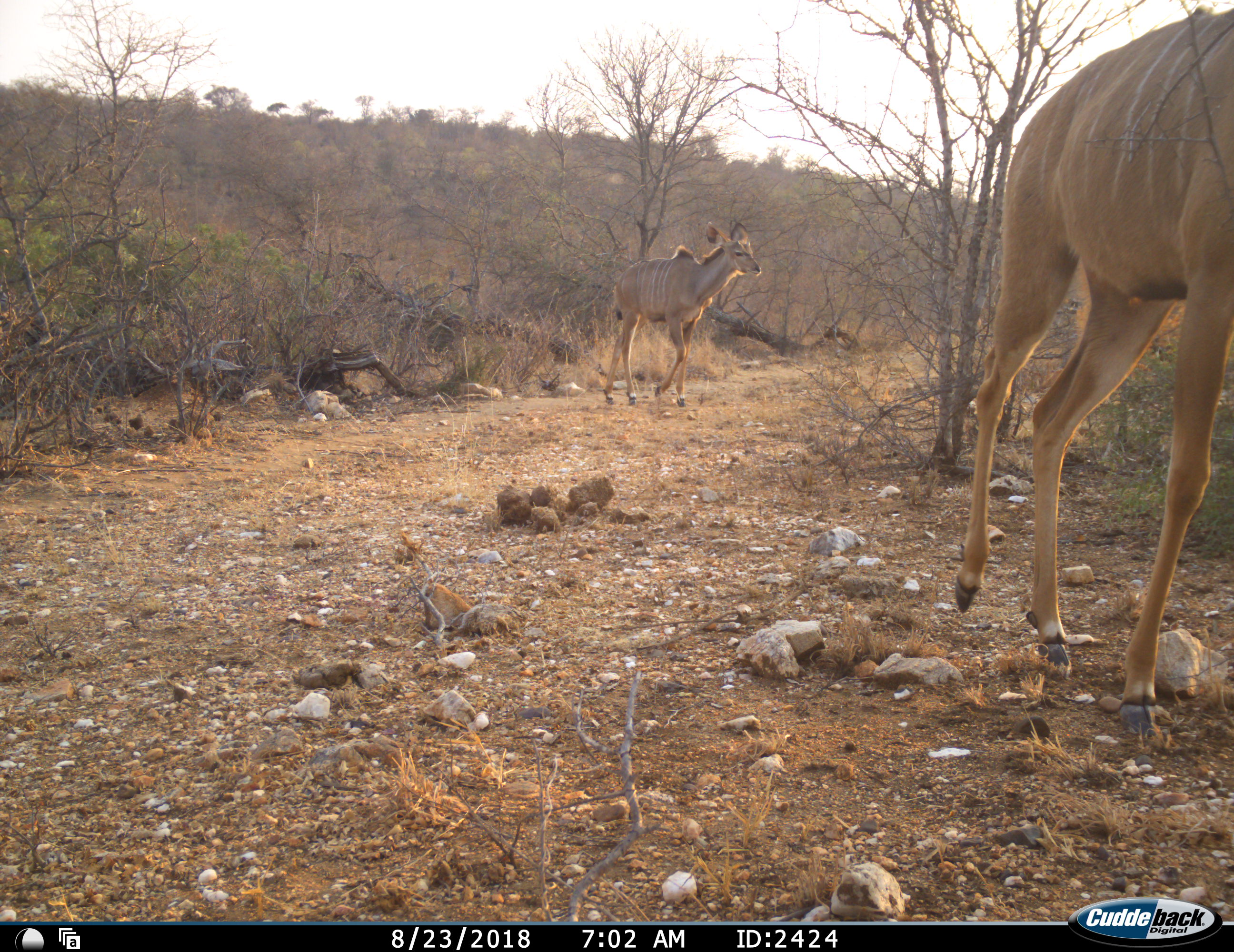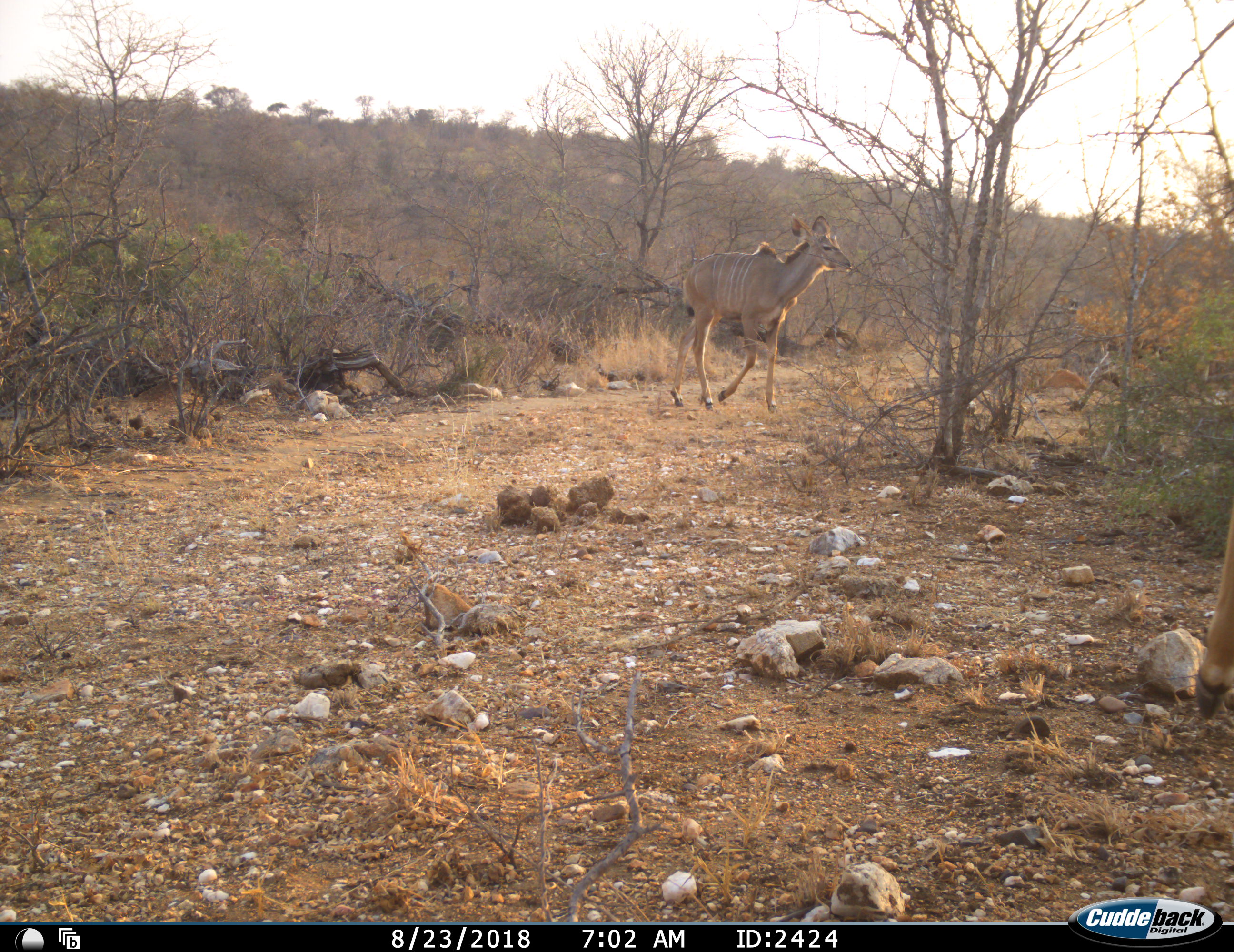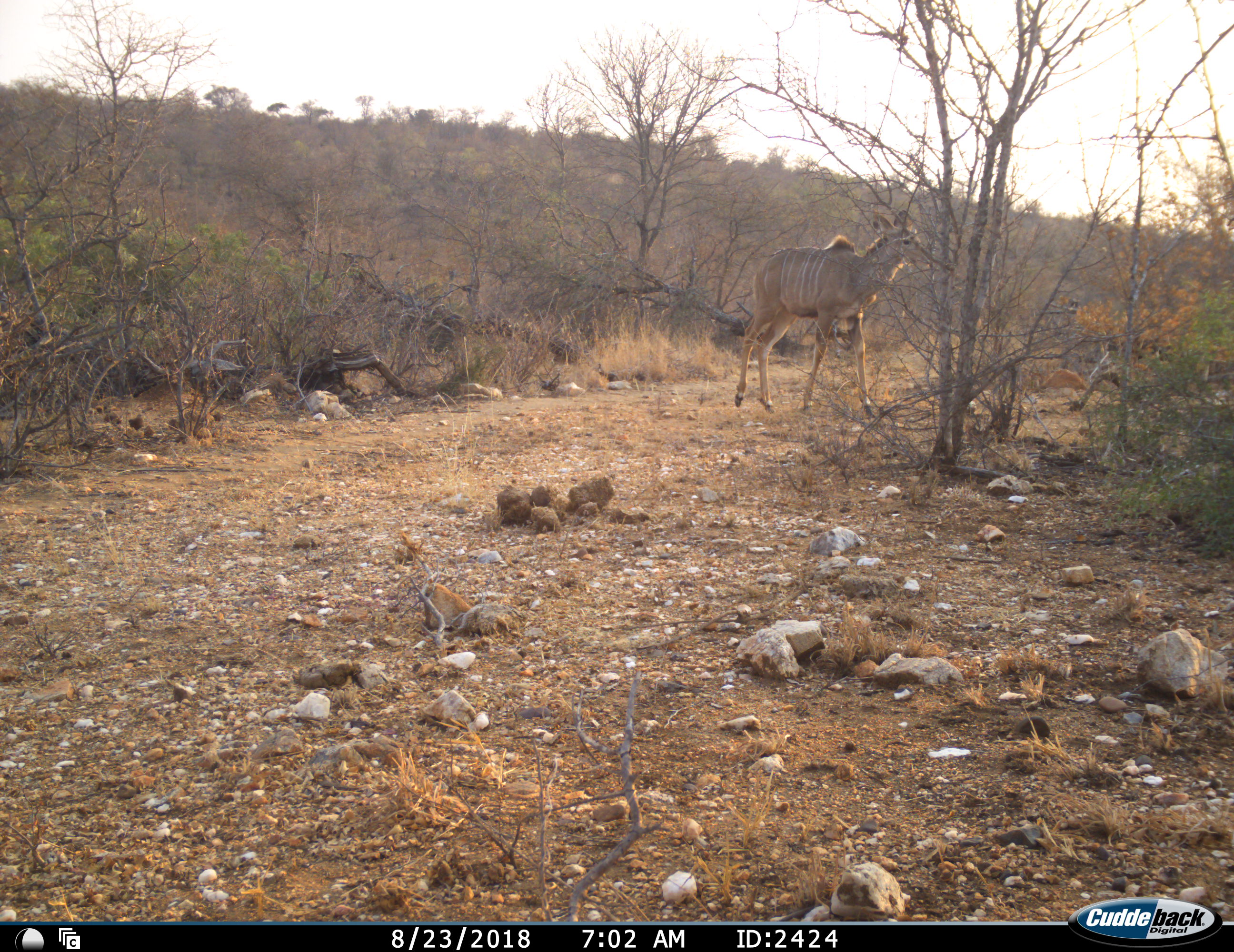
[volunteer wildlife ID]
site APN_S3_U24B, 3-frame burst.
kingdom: Animalia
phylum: Chordata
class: Mammalia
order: Artiodactyla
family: Bovidae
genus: Tragelaphus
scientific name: Tragelaphus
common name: kudu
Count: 2.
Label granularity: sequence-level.